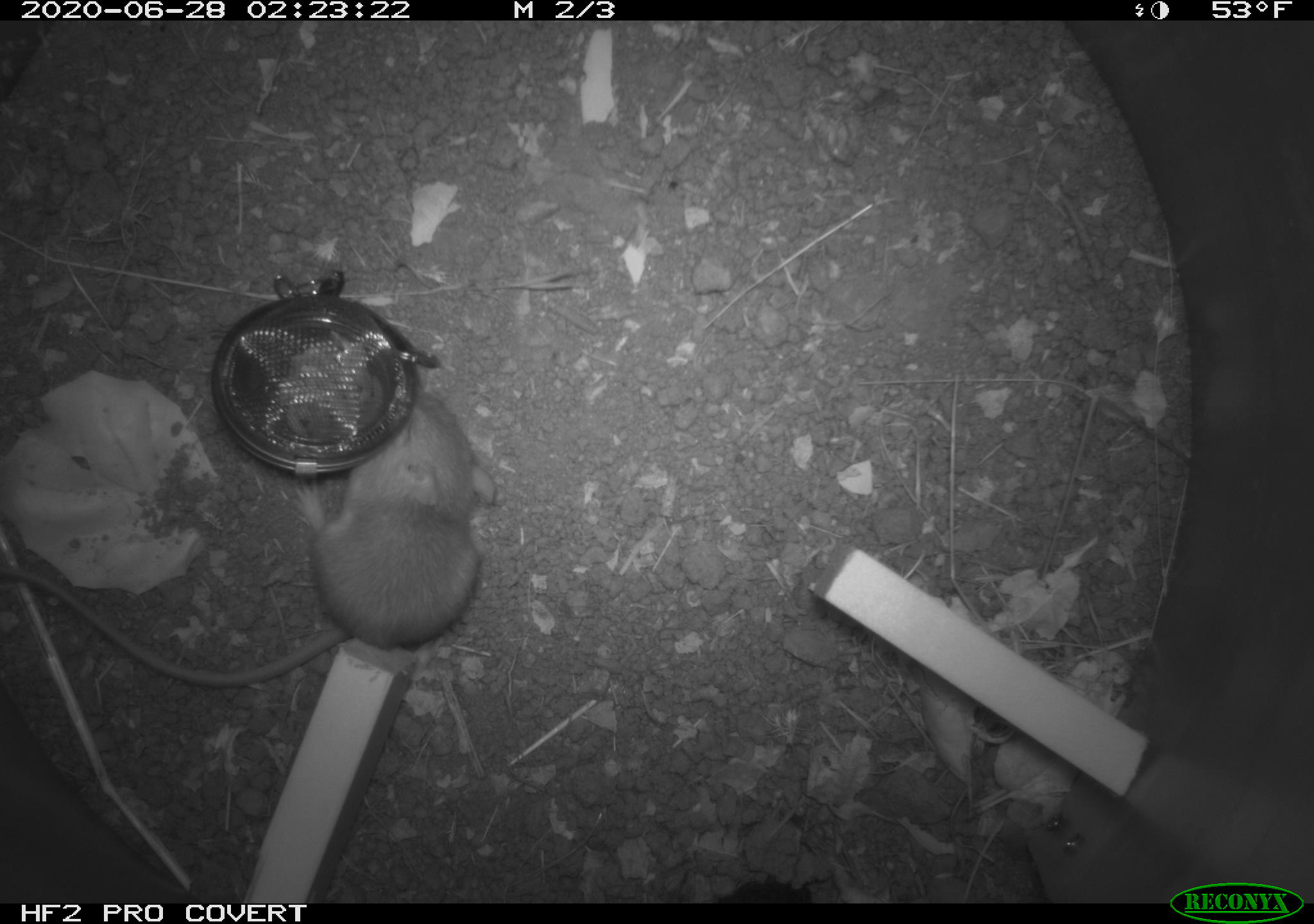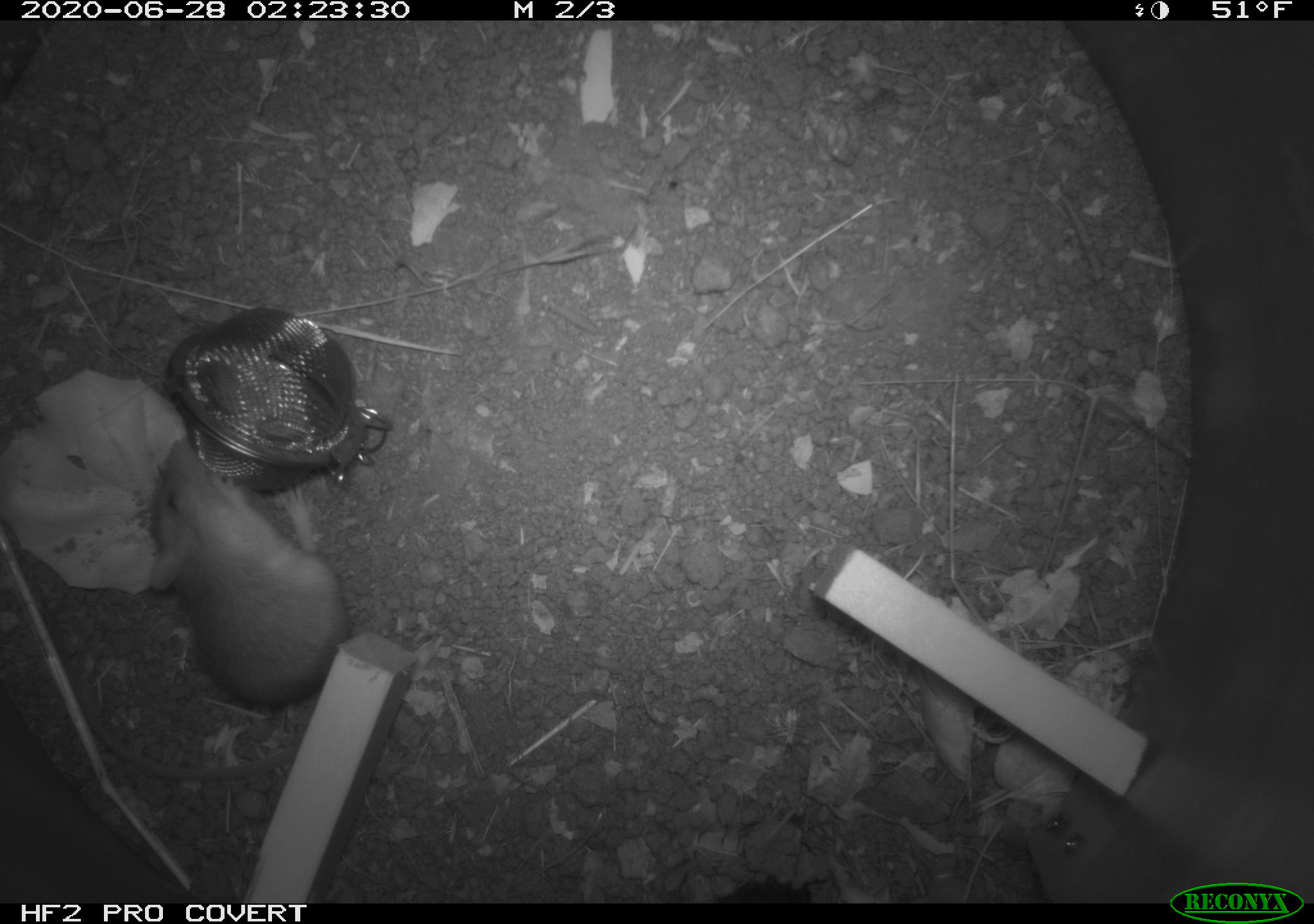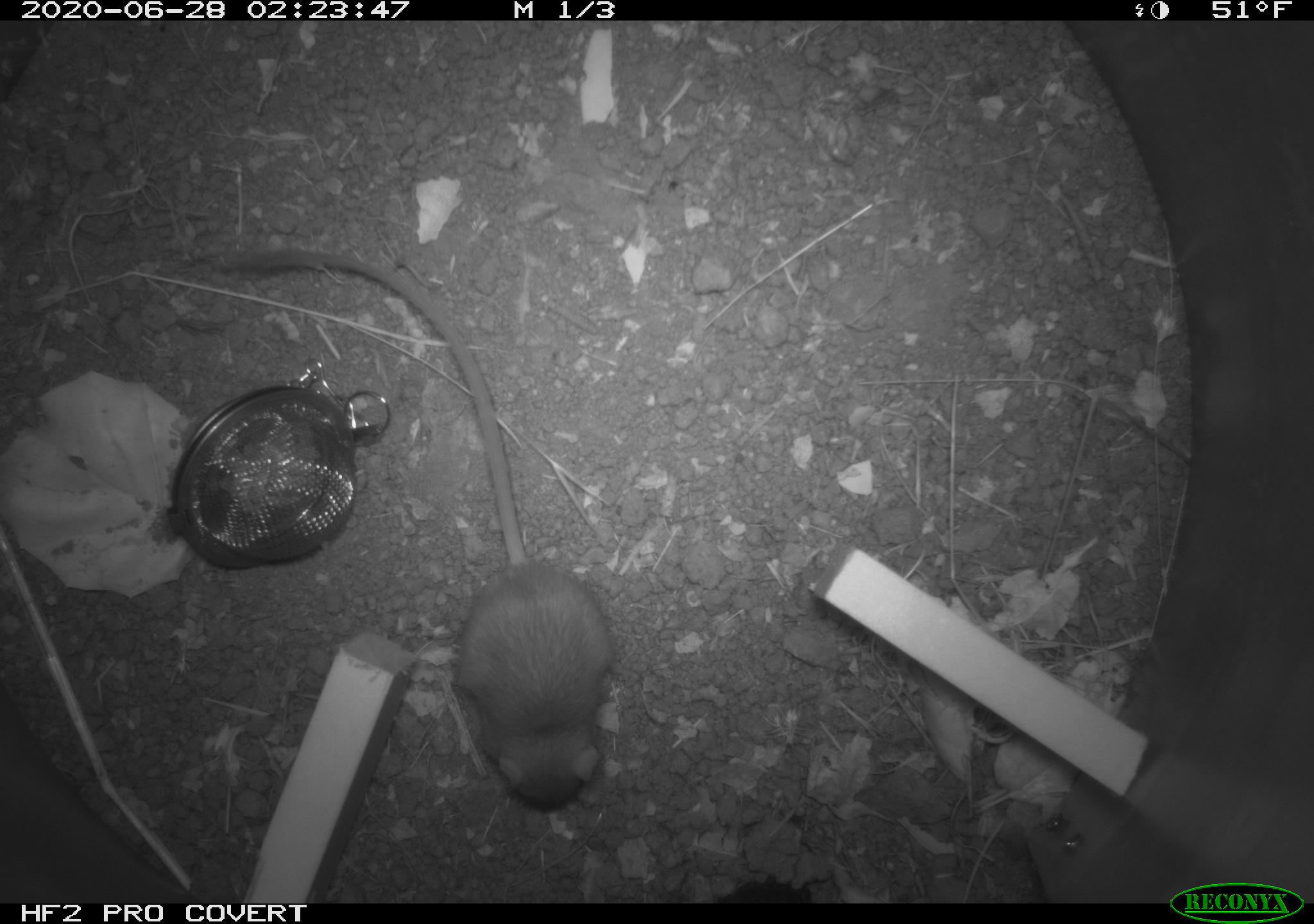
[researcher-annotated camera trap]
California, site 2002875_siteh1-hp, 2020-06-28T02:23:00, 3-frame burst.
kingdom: Animalia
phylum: Chordata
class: Mammalia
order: Rodentia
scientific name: Rodentia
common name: rodent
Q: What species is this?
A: Rodent (Rodentia).